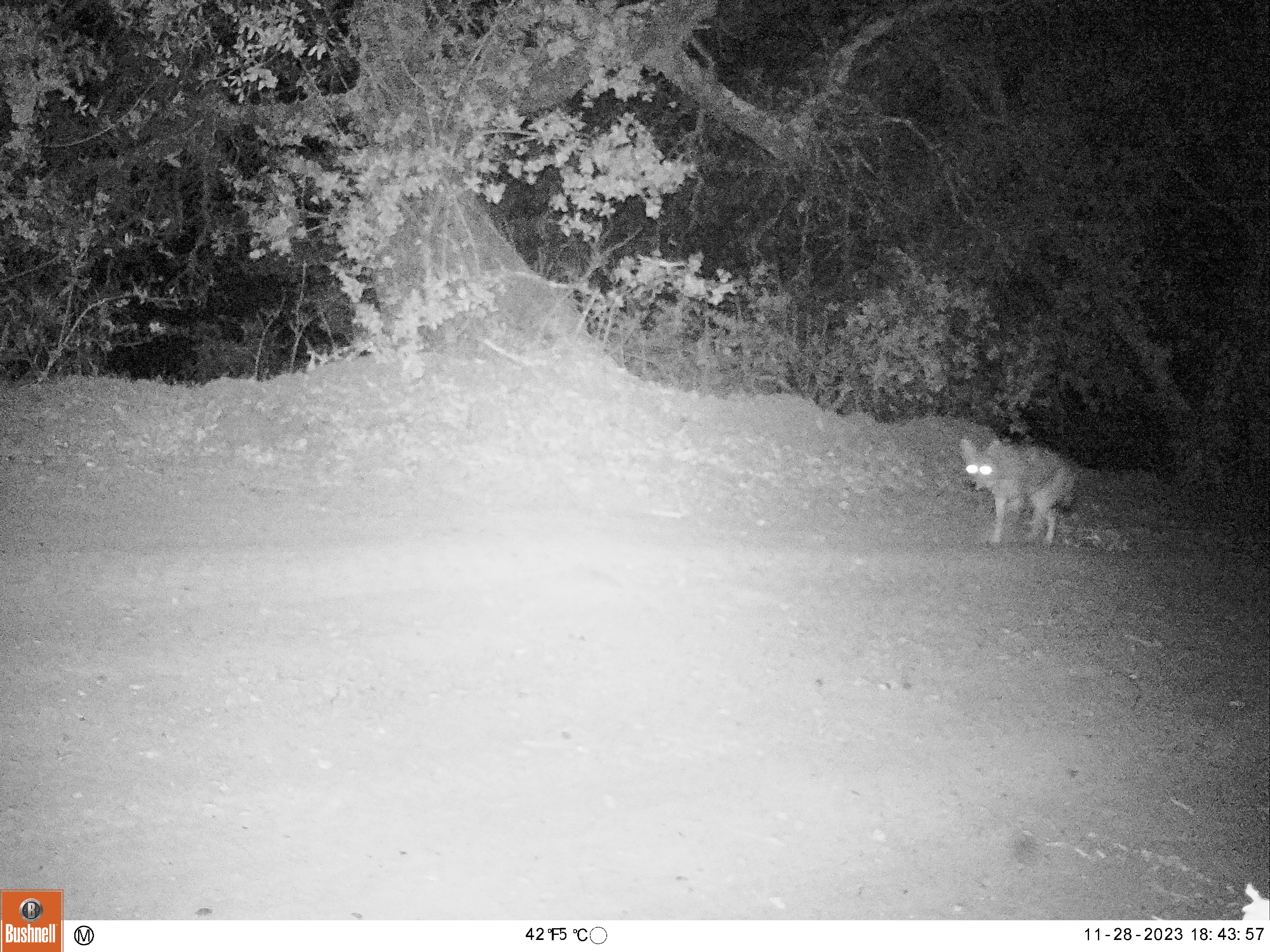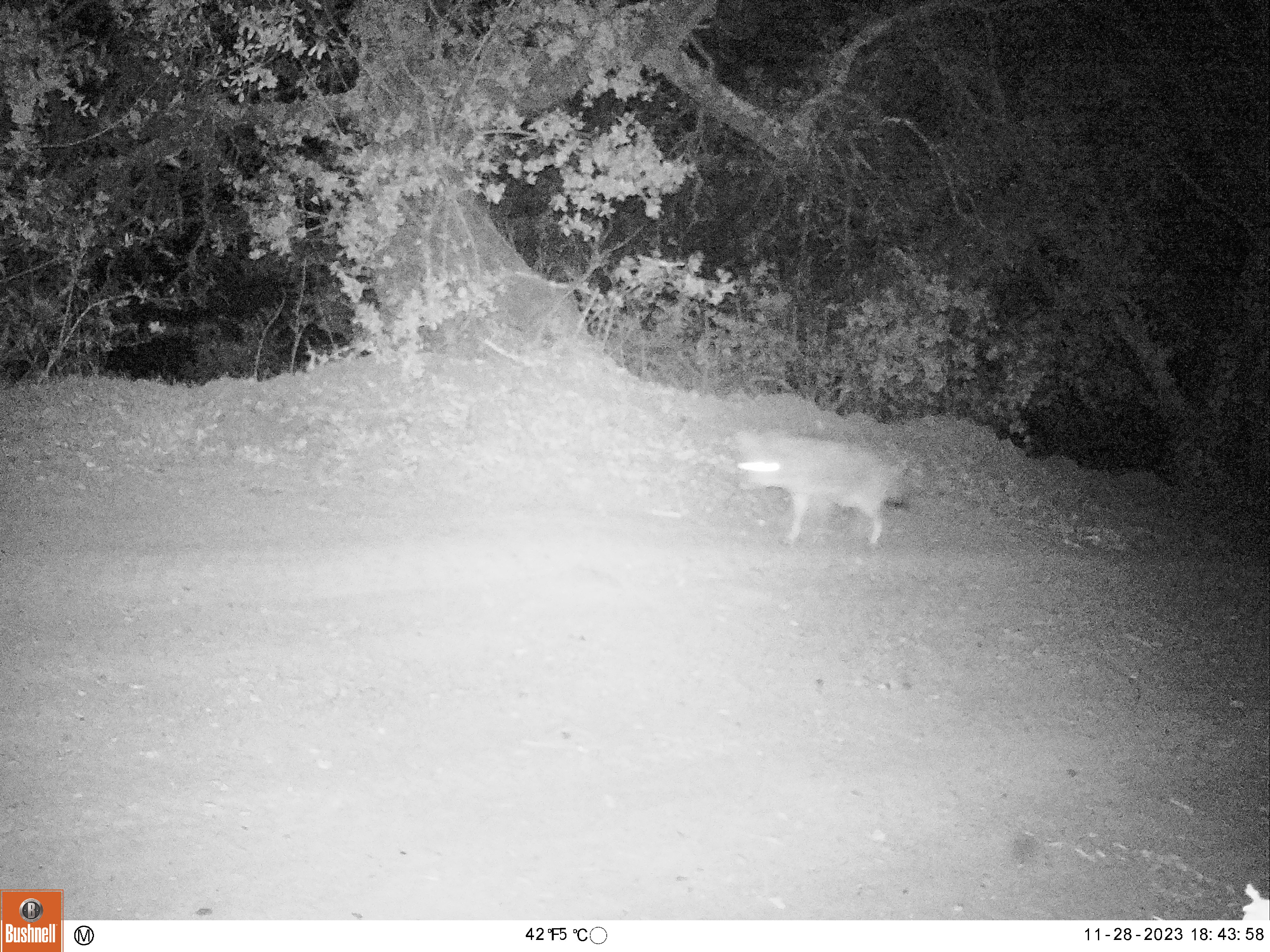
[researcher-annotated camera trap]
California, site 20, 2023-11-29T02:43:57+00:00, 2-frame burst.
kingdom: Animalia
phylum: Chordata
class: Mammalia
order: Carnivora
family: Canidae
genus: Canis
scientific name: Canis latrans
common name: coyote